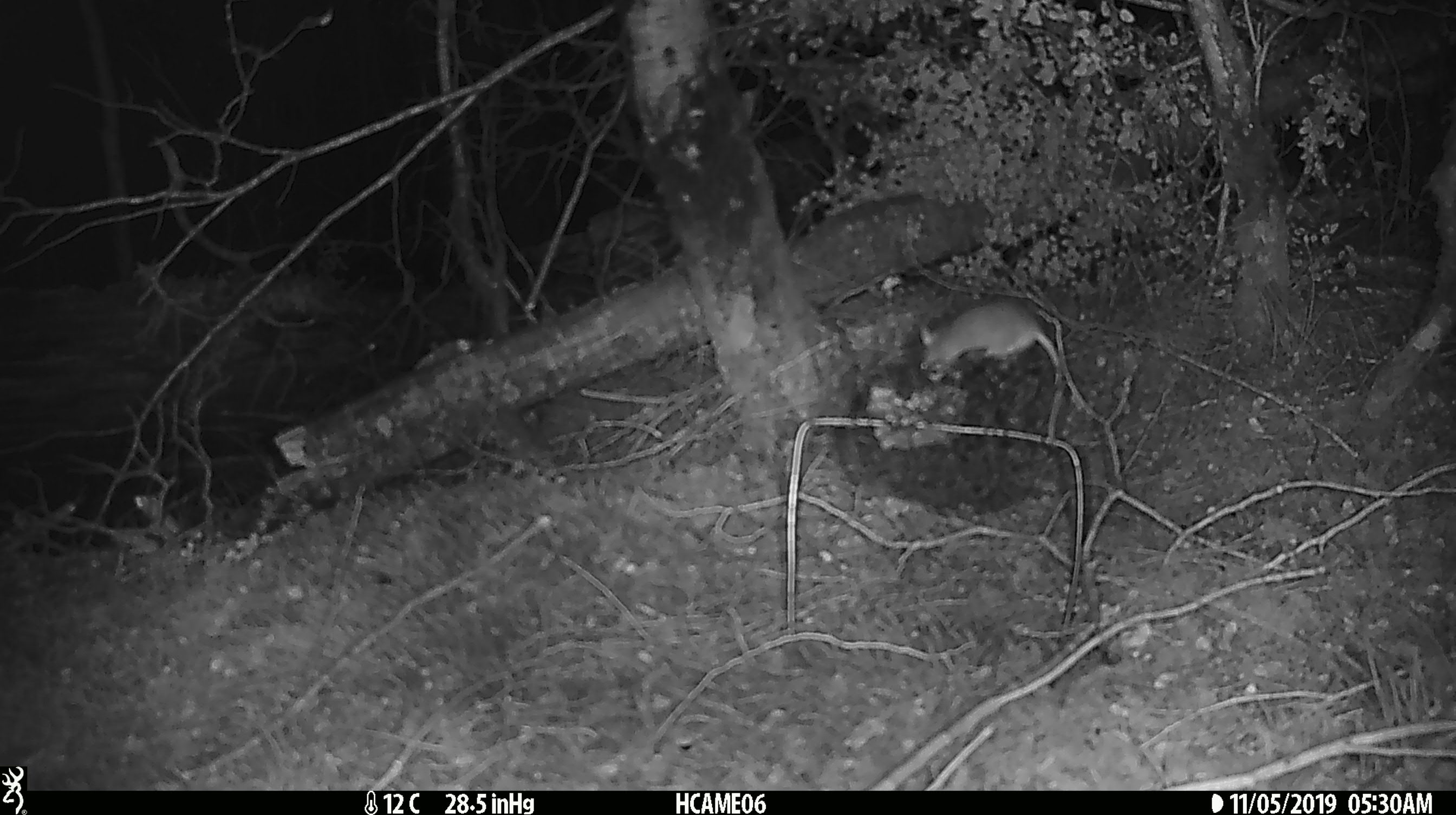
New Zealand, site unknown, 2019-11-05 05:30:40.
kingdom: Animalia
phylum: Chordata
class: Mammalia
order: Rodentia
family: Muridae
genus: Mus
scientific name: Mus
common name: mouse